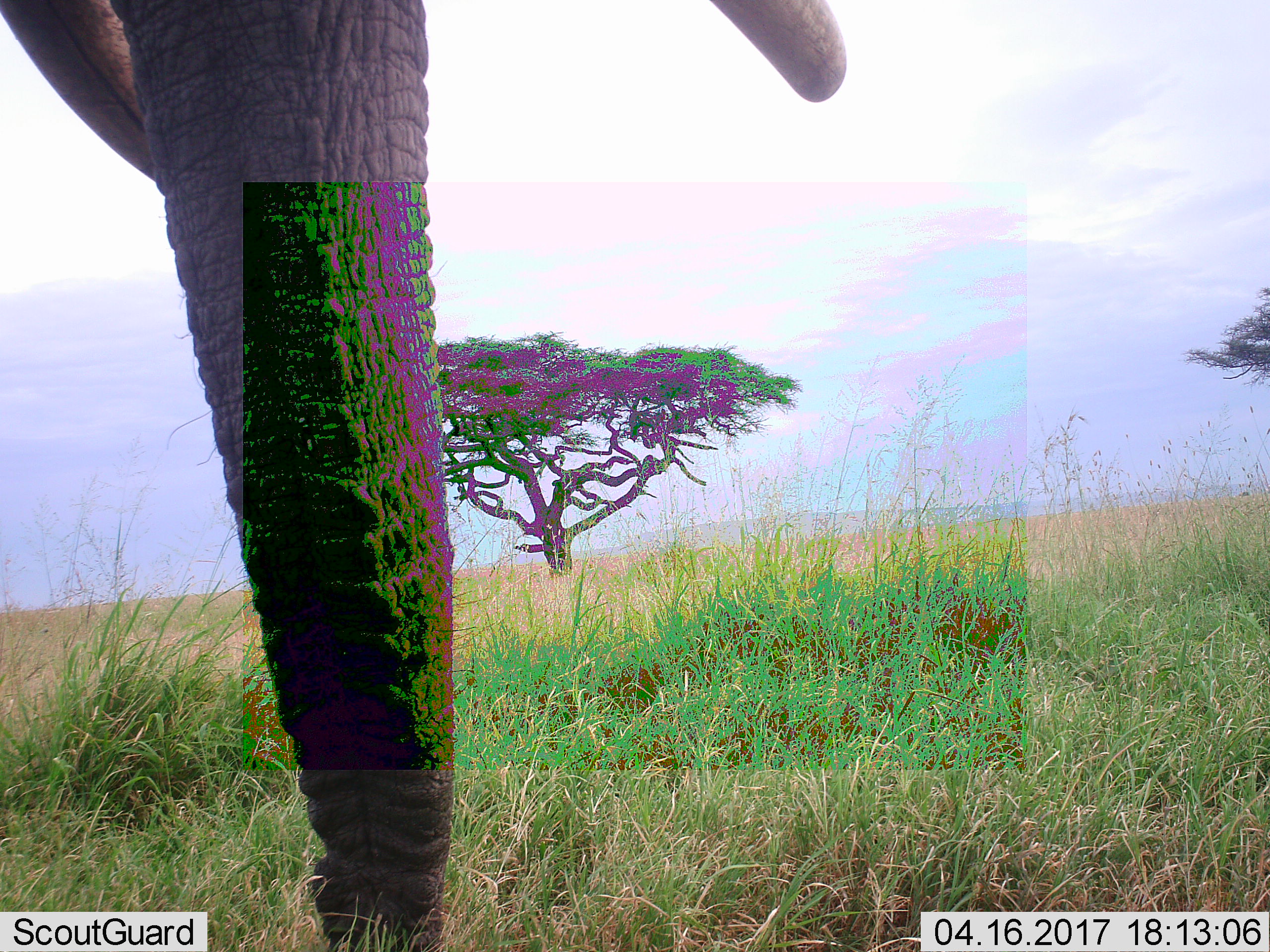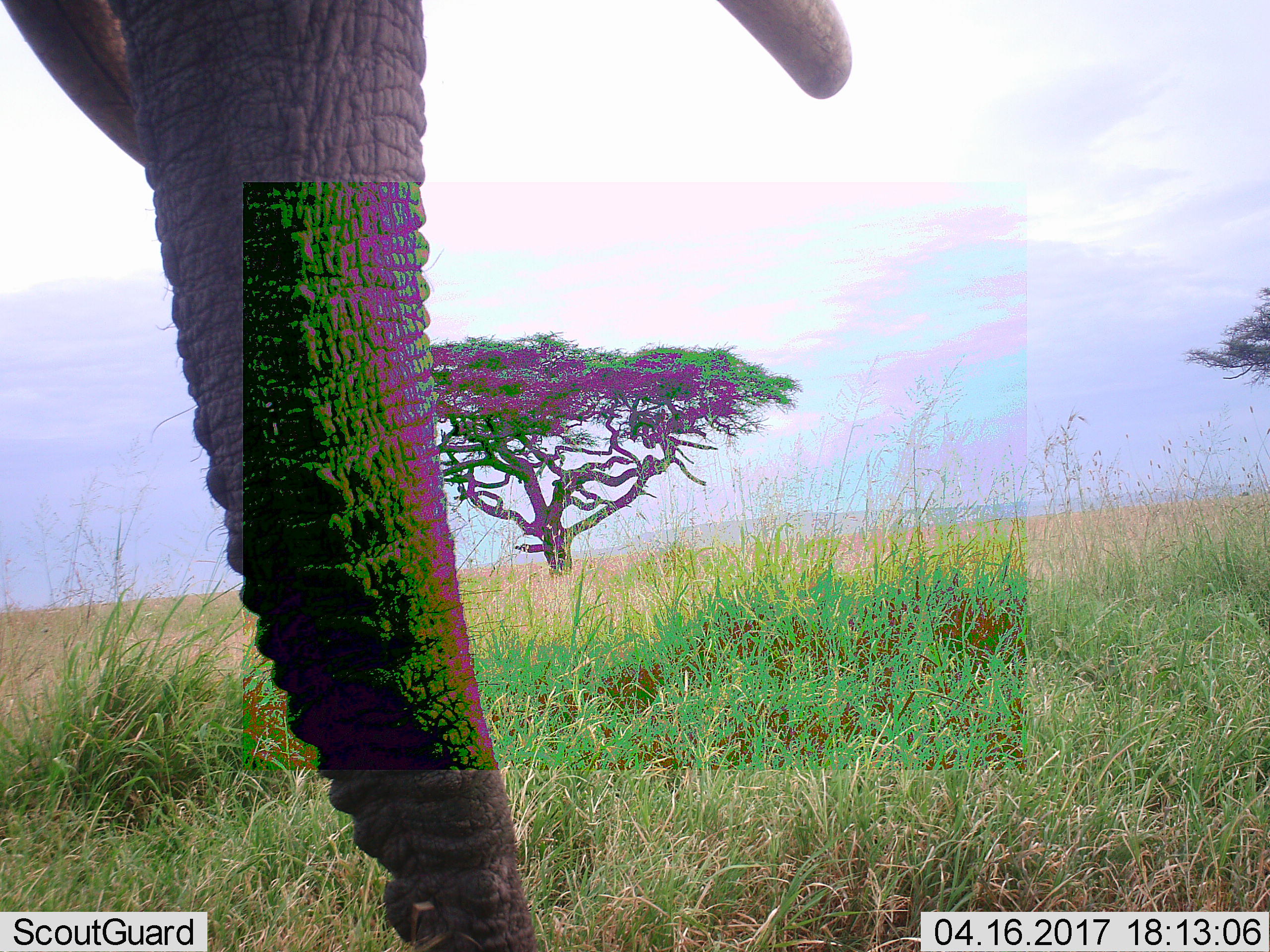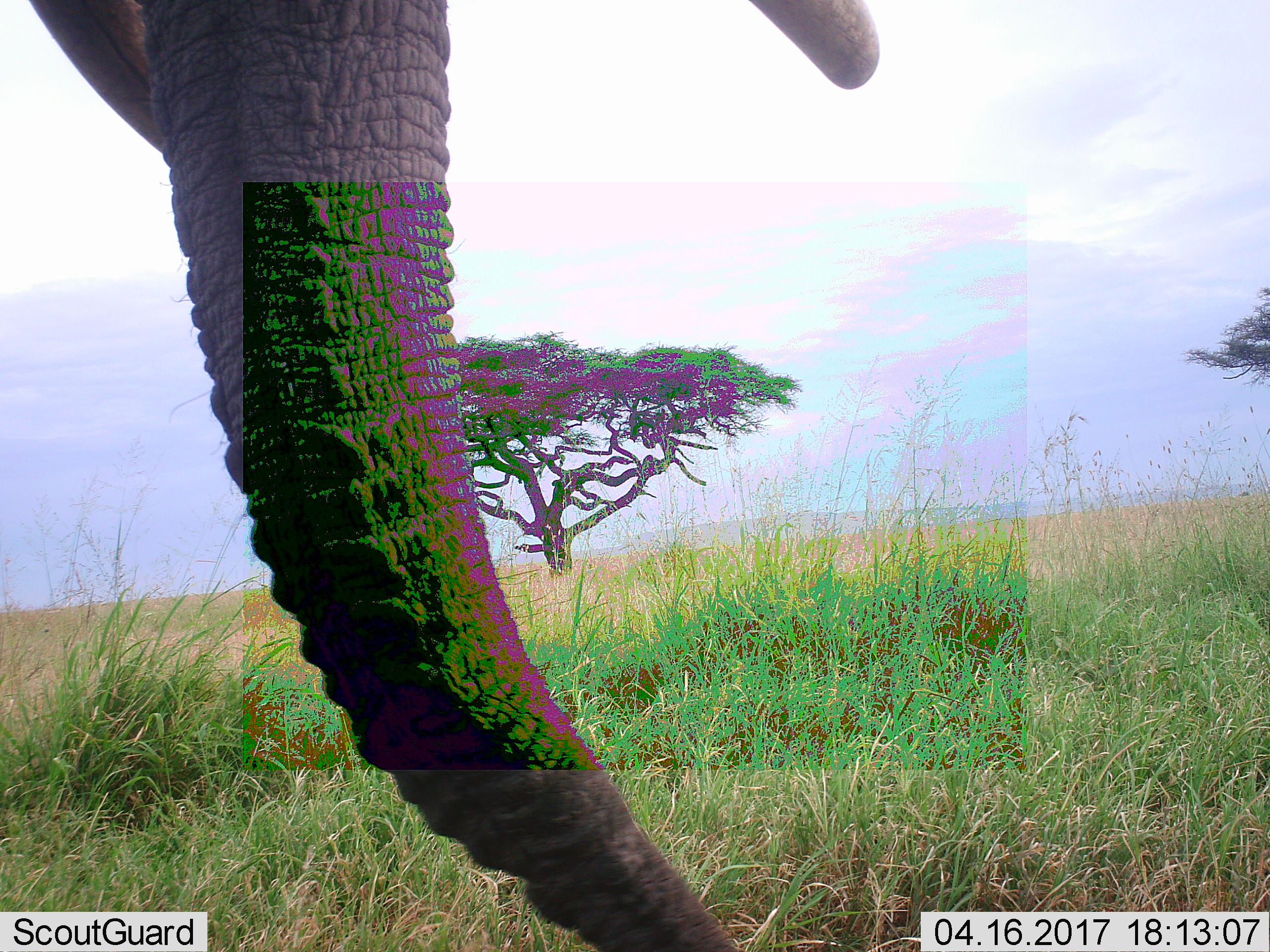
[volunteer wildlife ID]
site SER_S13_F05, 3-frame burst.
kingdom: Animalia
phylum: Chordata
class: Mammalia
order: Proboscidea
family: Elephantidae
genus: Loxodonta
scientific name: Loxodonta africana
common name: african bush elephant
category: elephant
Elephant (african bush elephant) (Loxodonta africana), count 1. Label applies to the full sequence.